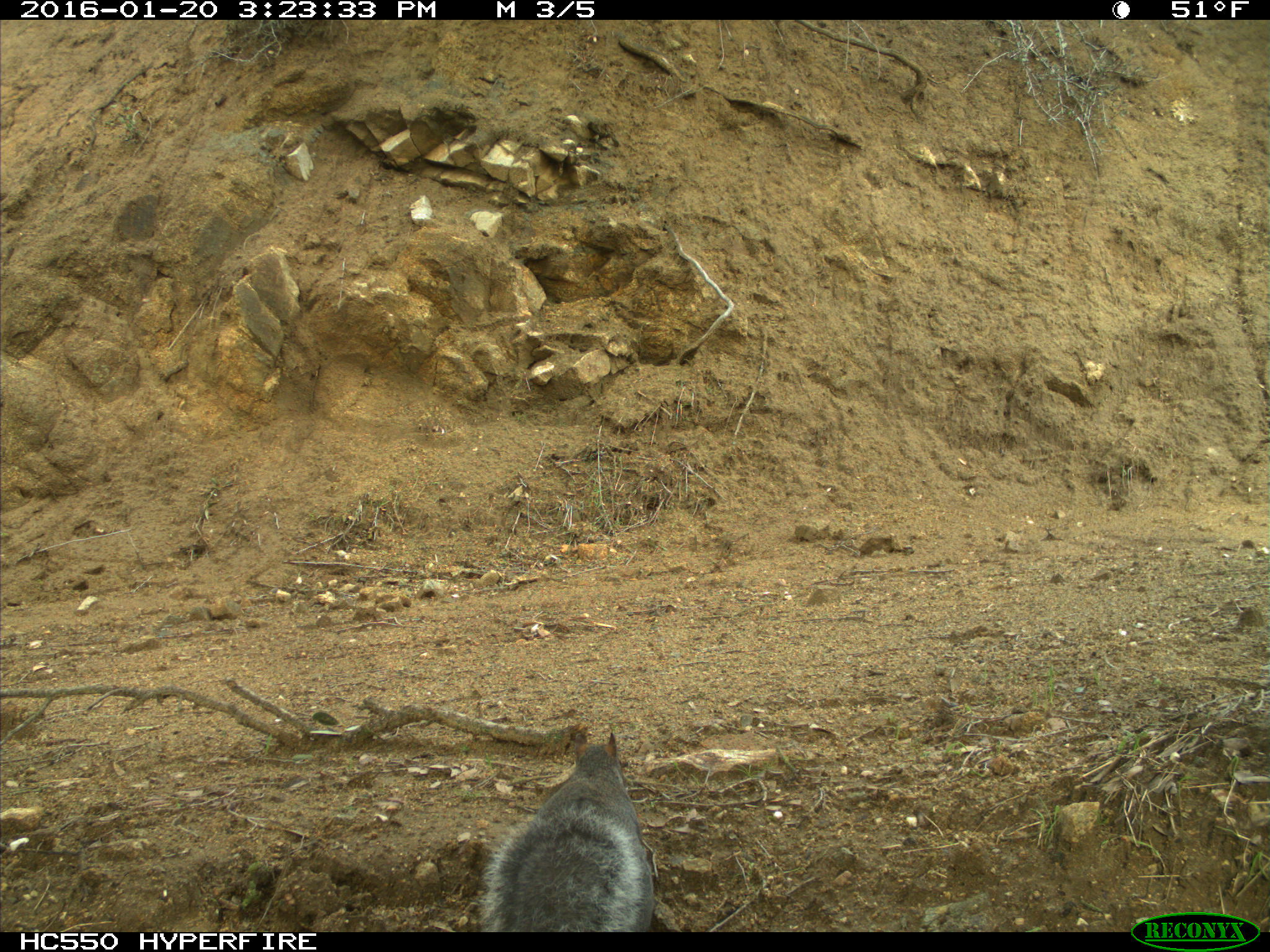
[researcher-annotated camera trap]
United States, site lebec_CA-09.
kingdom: Animalia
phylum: Chordata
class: Mammalia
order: Rodentia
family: Sciuridae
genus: Sciurus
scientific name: Sciurus carolinensis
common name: eastern gray squirrel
Sciurus carolinensis (eastern gray squirrel).